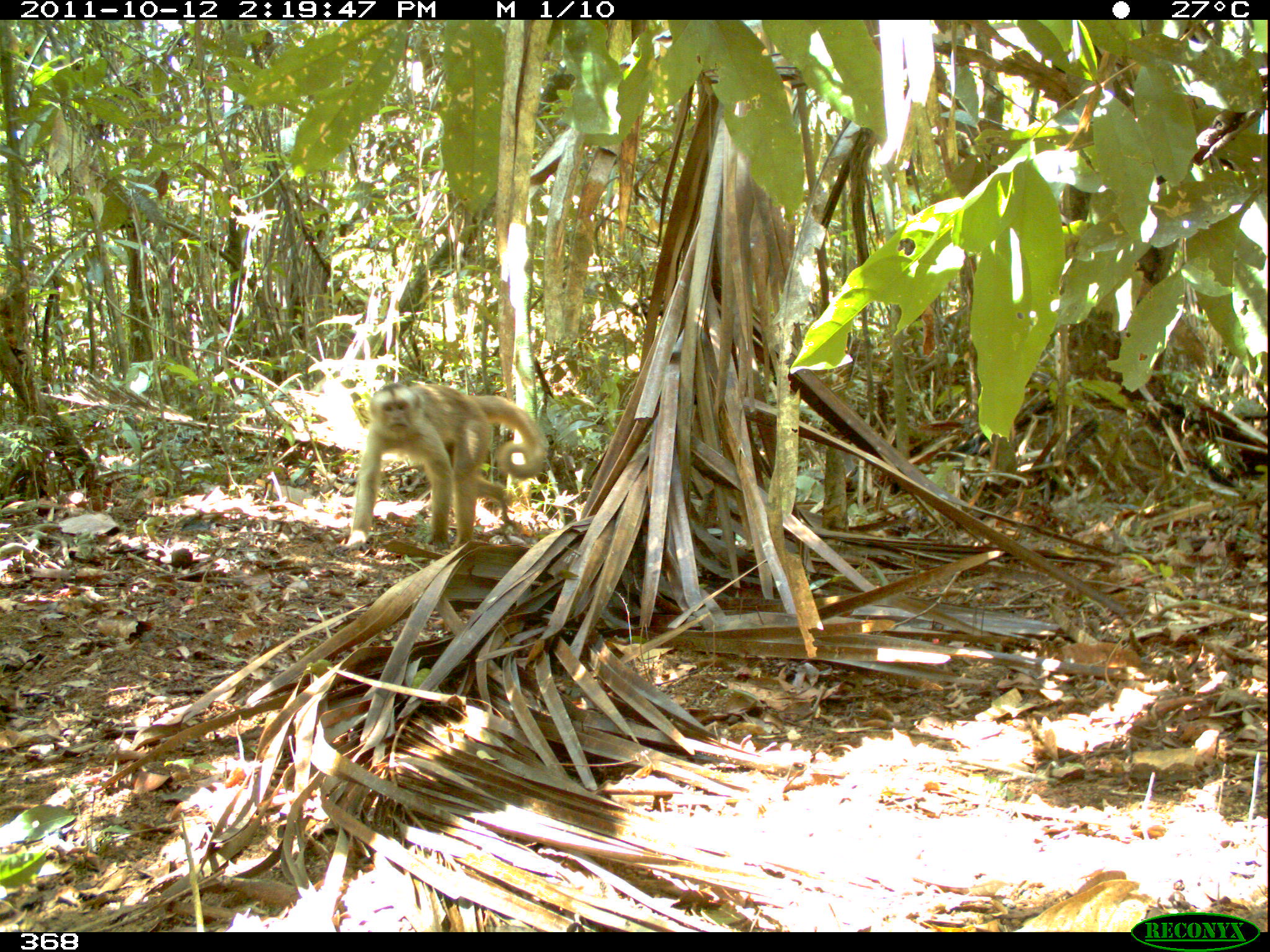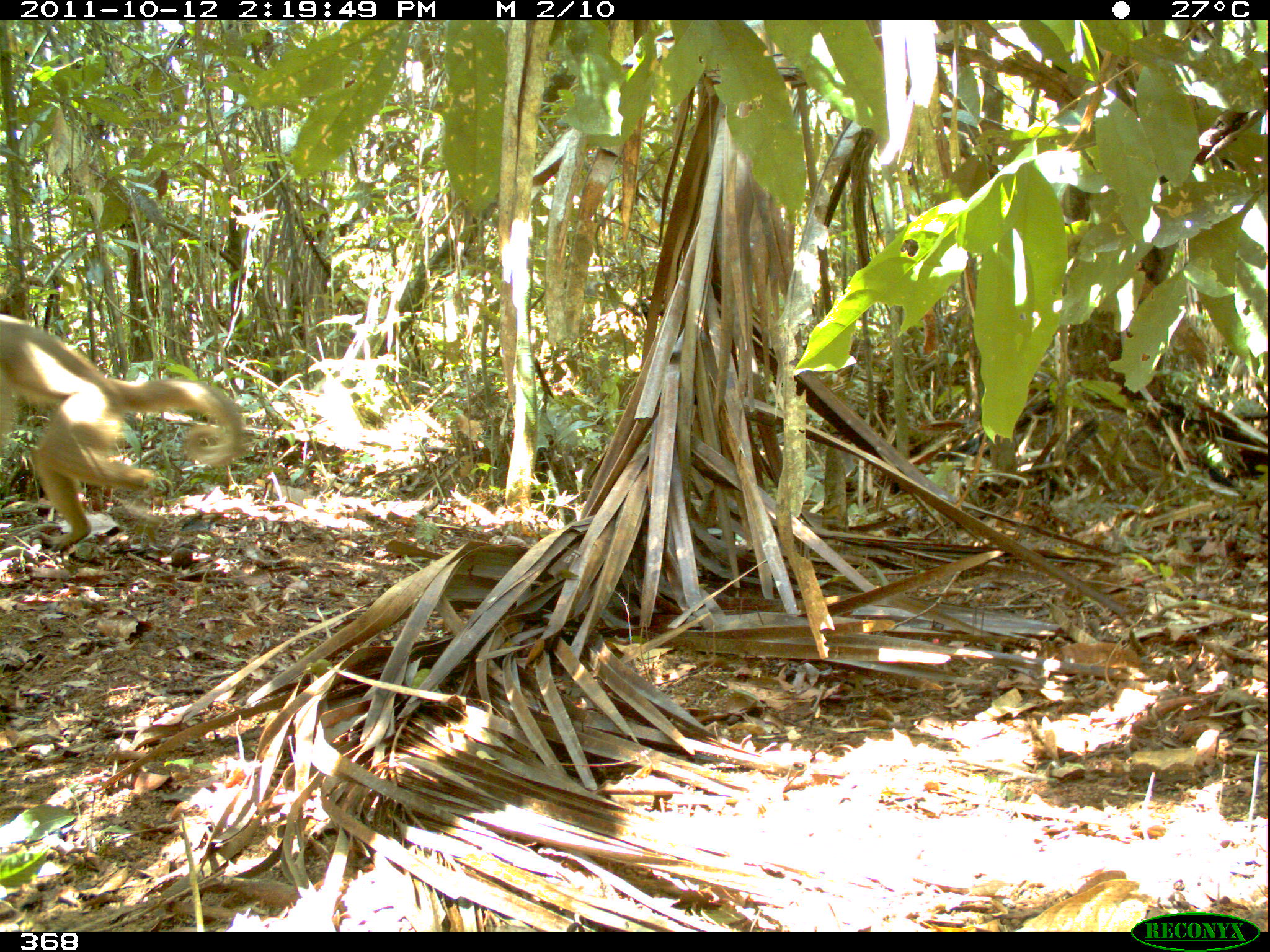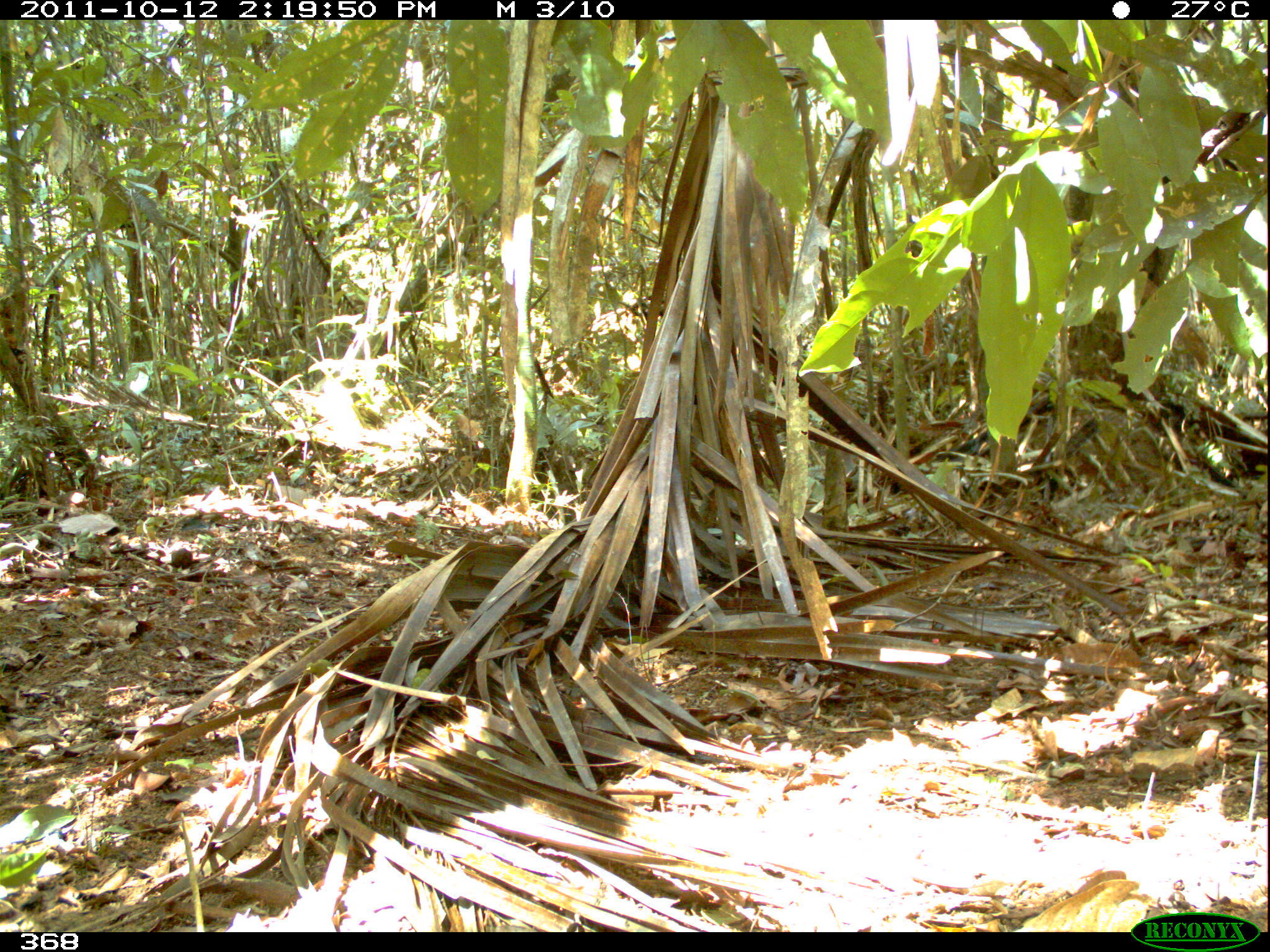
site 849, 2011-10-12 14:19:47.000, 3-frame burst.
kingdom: Animalia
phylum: Chordata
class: Mammalia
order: Primates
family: Cebidae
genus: Cebus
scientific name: Cebus albifrons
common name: white-fronted capuchin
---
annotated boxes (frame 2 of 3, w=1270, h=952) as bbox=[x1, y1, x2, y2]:
cebus albifrons: bbox=[0, 311, 244, 549]